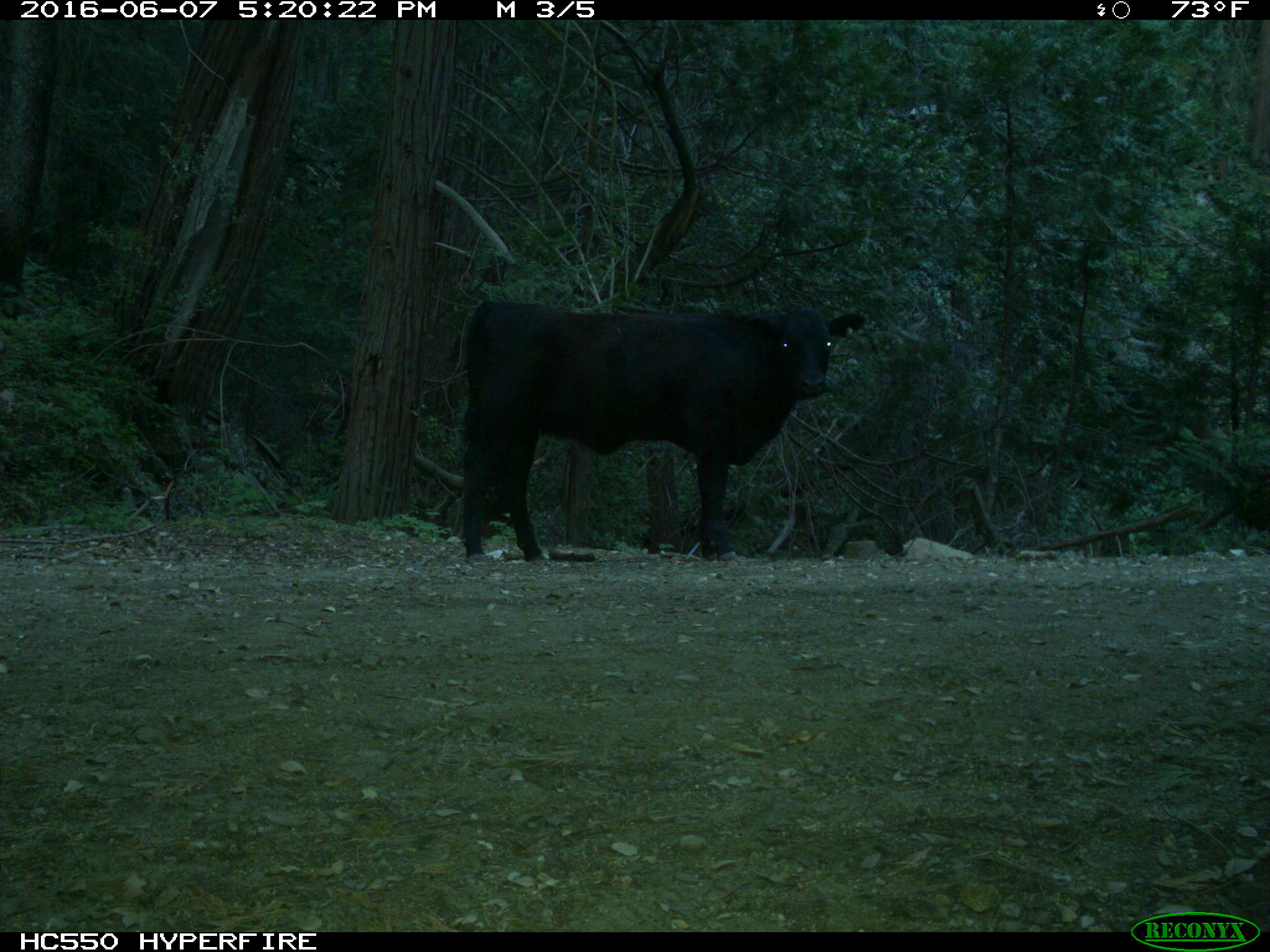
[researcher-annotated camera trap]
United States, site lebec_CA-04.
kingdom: Animalia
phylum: Chordata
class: Mammalia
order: Artiodactyla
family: Bovidae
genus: Bos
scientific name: Bos taurus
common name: domestic cow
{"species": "Bos taurus (domestic cow)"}